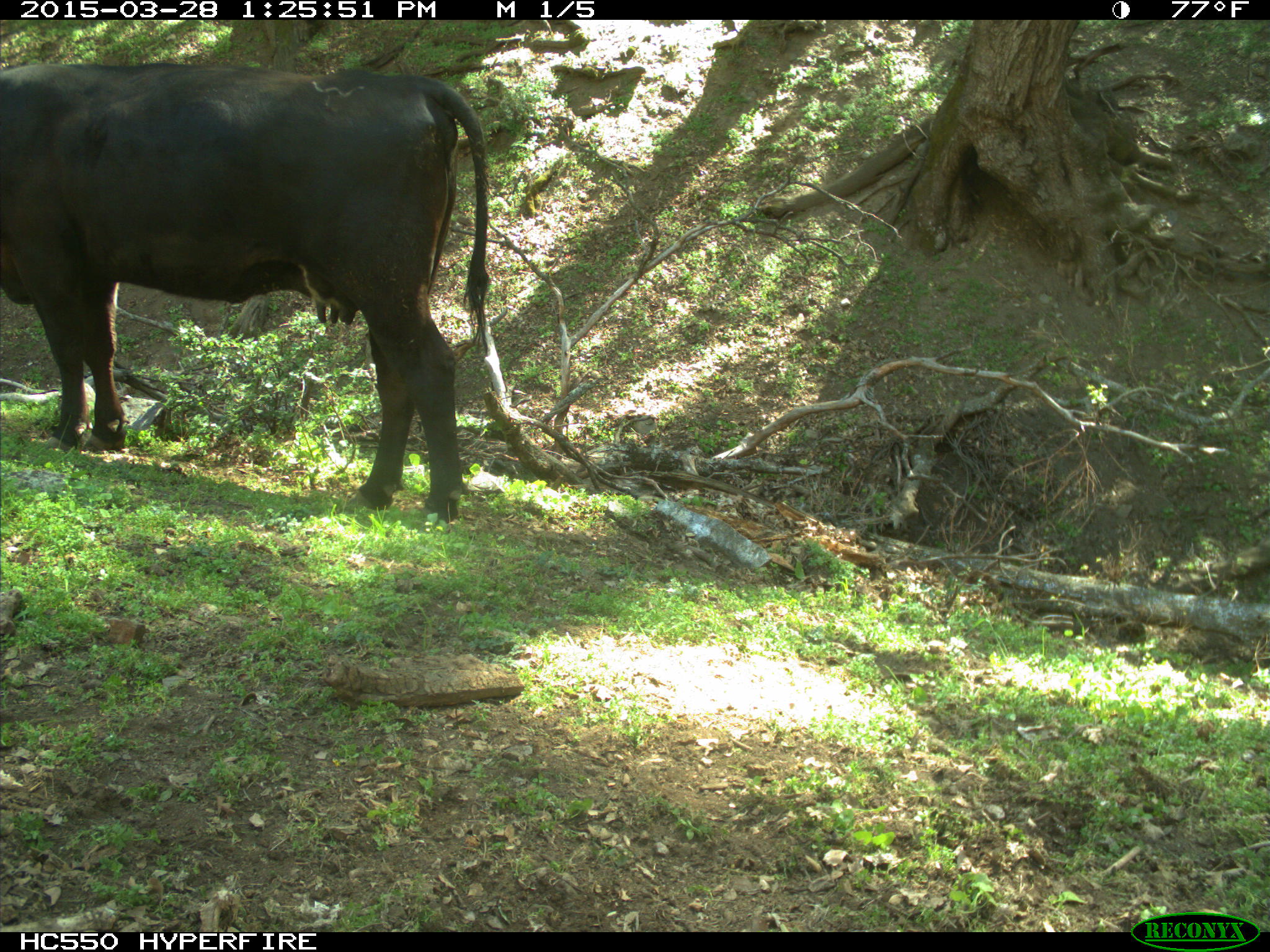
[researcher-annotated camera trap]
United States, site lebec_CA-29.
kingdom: Animalia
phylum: Chordata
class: Mammalia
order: Artiodactyla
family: Bovidae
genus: Bos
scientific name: Bos taurus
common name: domestic cow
Bos taurus (domestic cow).